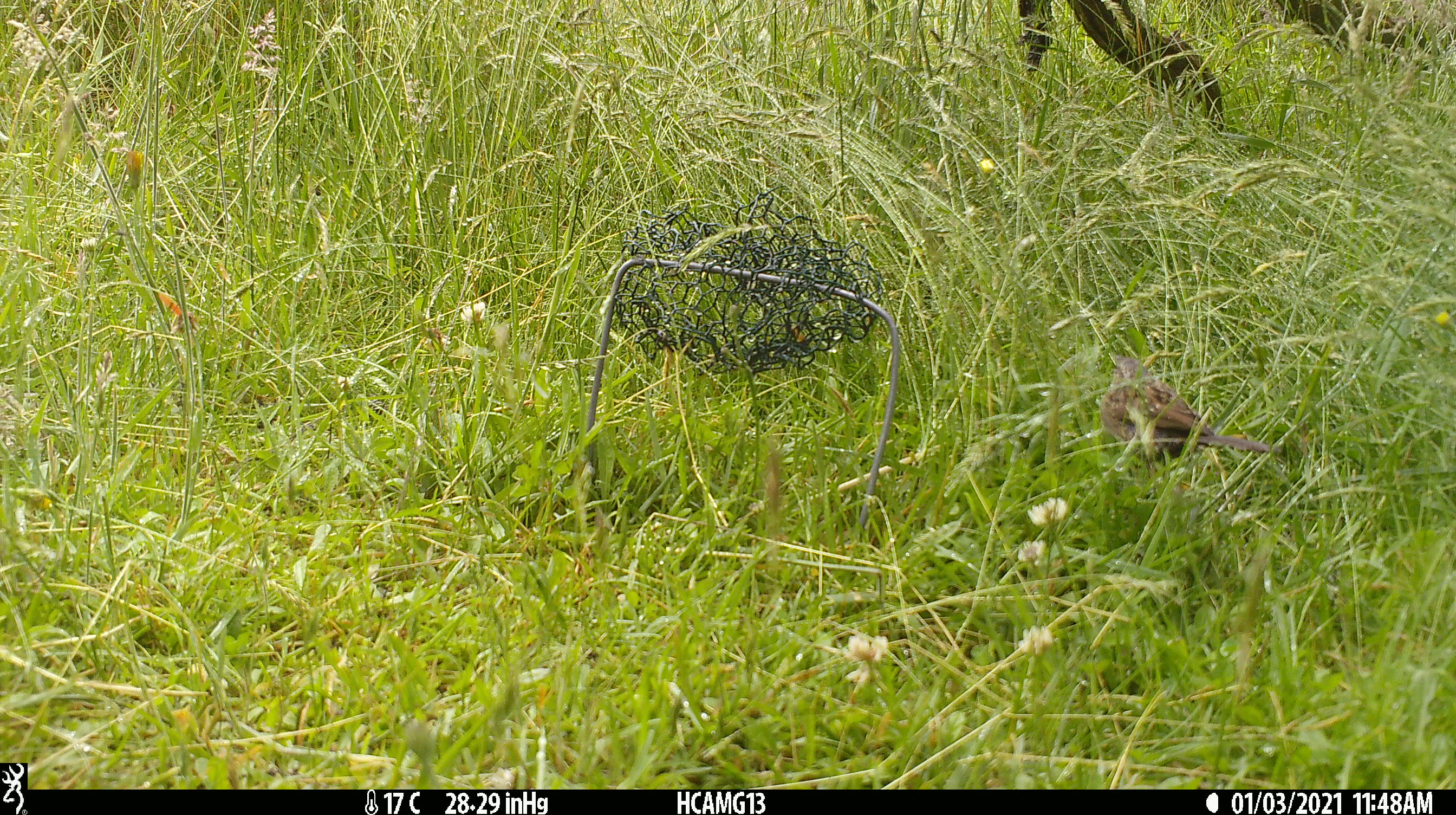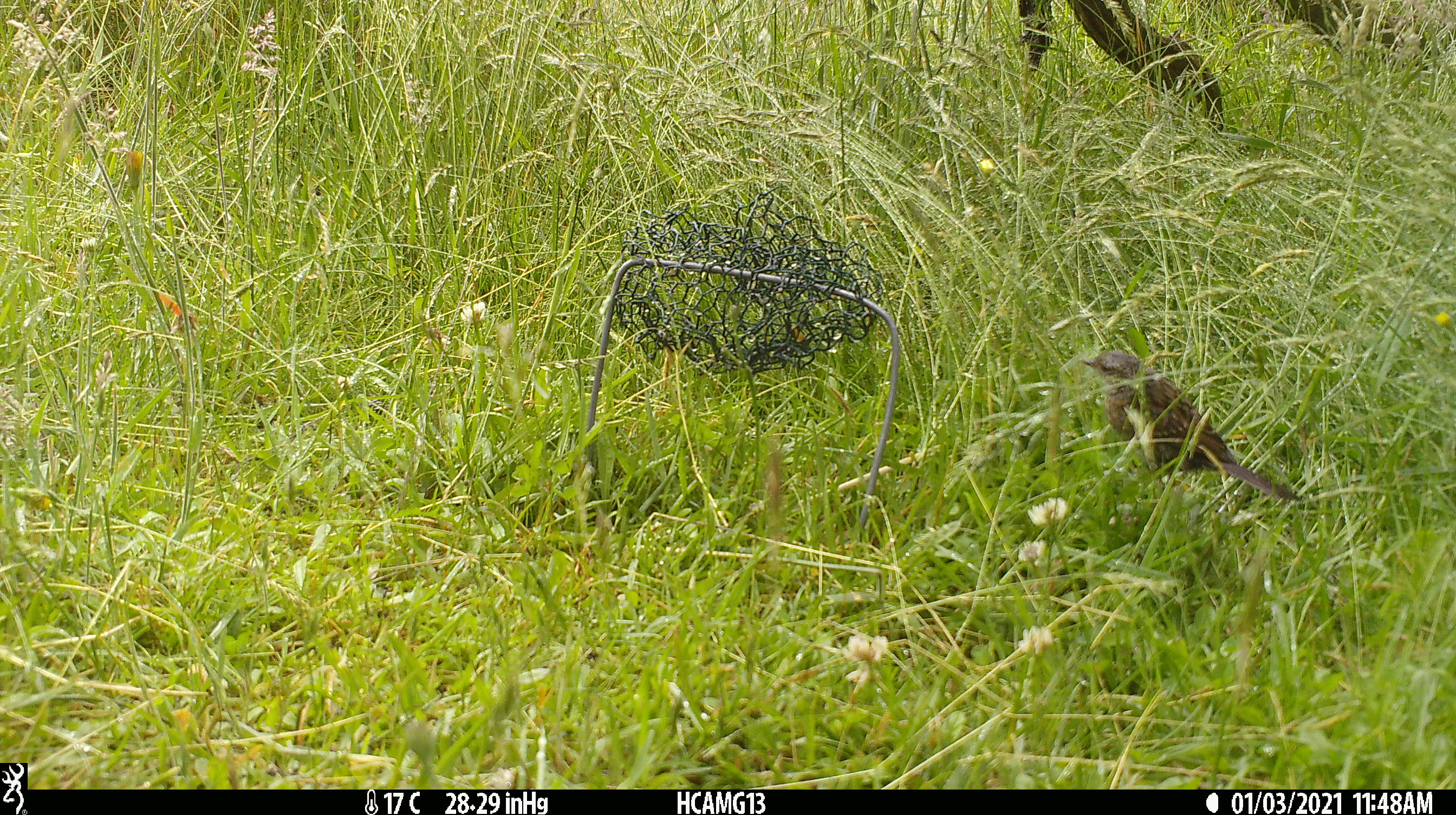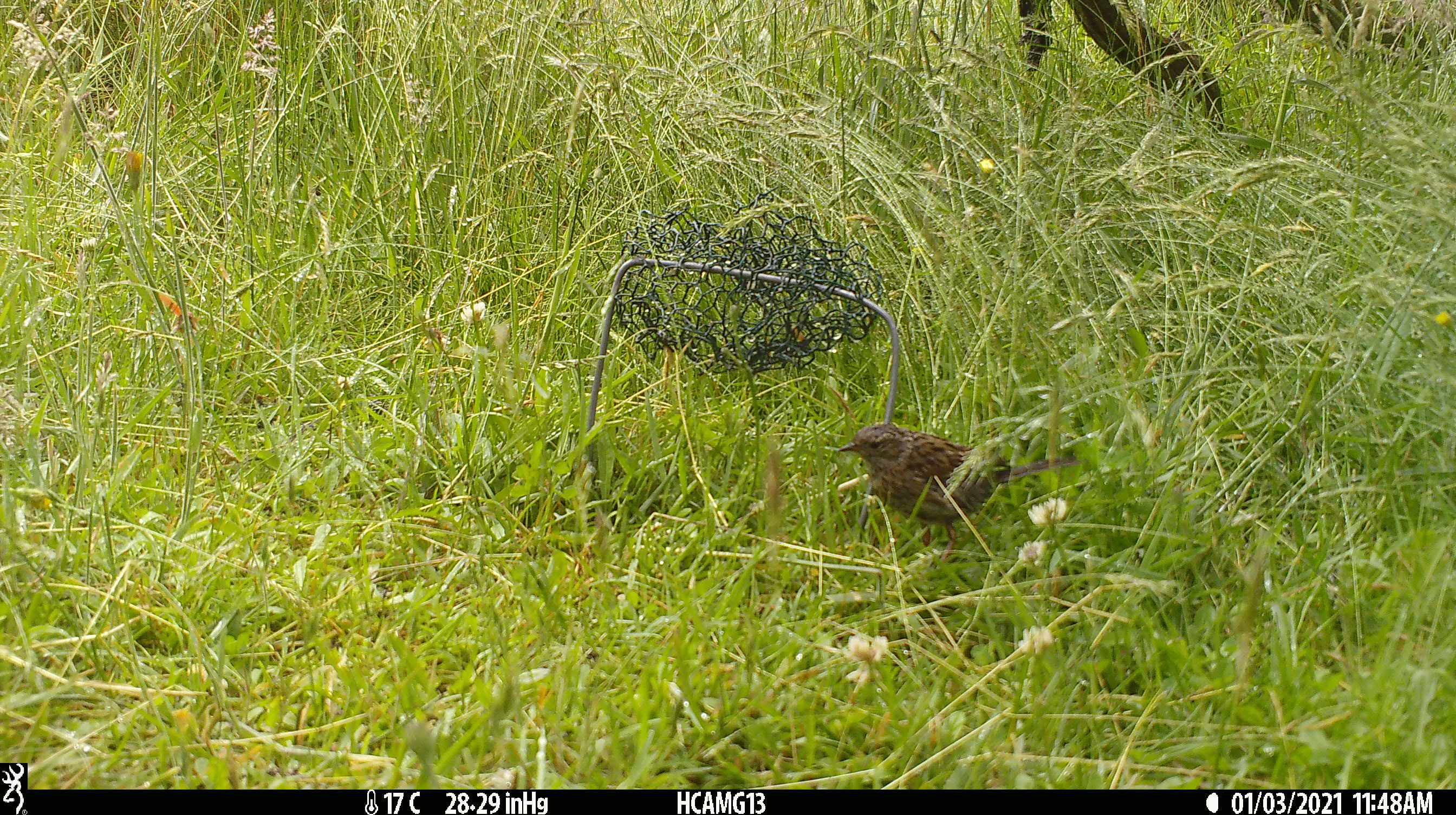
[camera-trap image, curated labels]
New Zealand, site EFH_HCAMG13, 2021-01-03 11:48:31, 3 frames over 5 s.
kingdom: Animalia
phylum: Chordata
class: Aves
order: Passeriformes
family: Passeridae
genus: Passer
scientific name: Passer domesticus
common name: house sparrow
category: sparrow